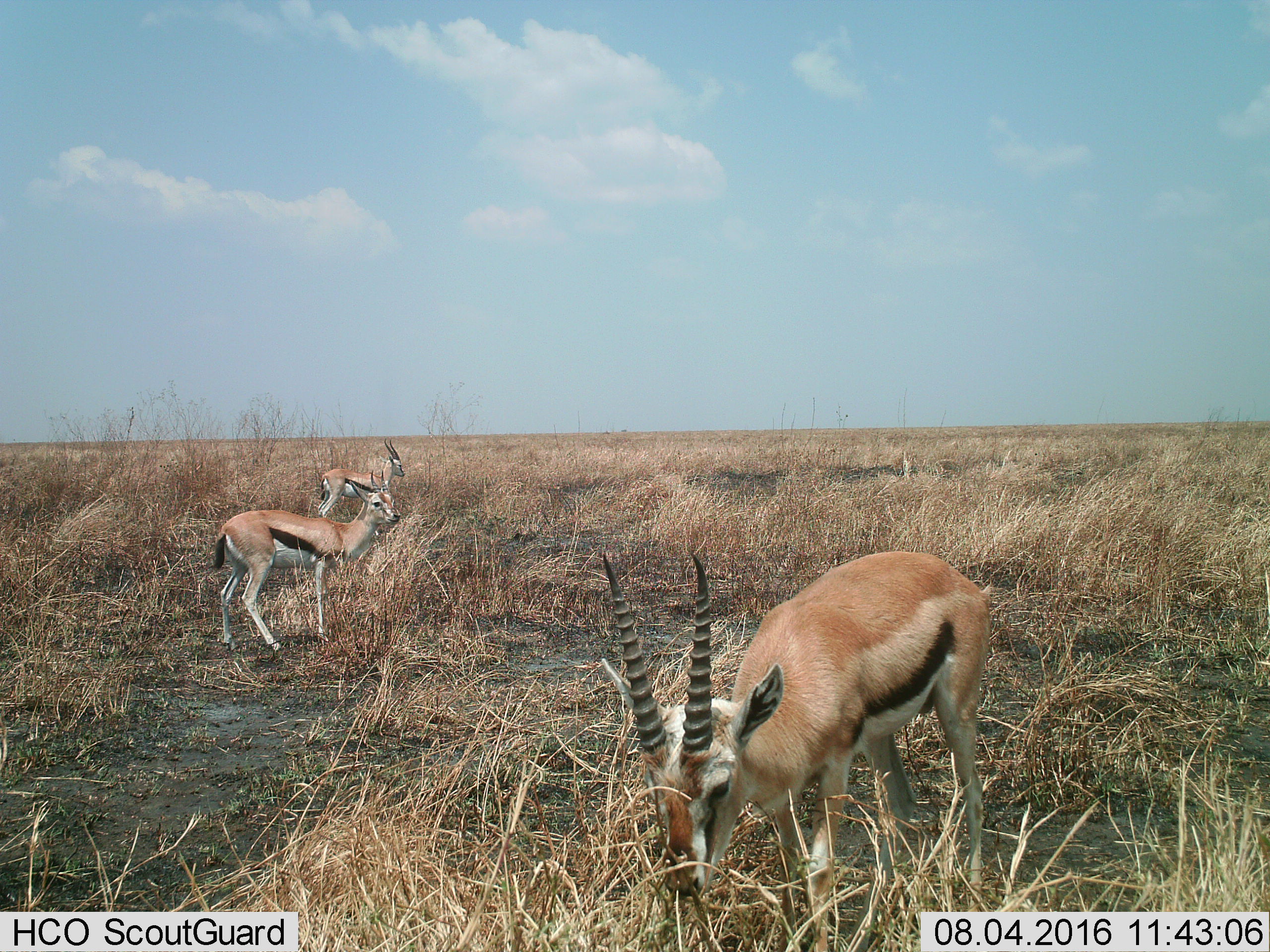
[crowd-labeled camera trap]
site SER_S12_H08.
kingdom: Animalia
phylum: Chordata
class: Mammalia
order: Artiodactyla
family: Bovidae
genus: Eudorcas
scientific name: Eudorcas thomsonii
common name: thomson's gazelle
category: gazellethomsons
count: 3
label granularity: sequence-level